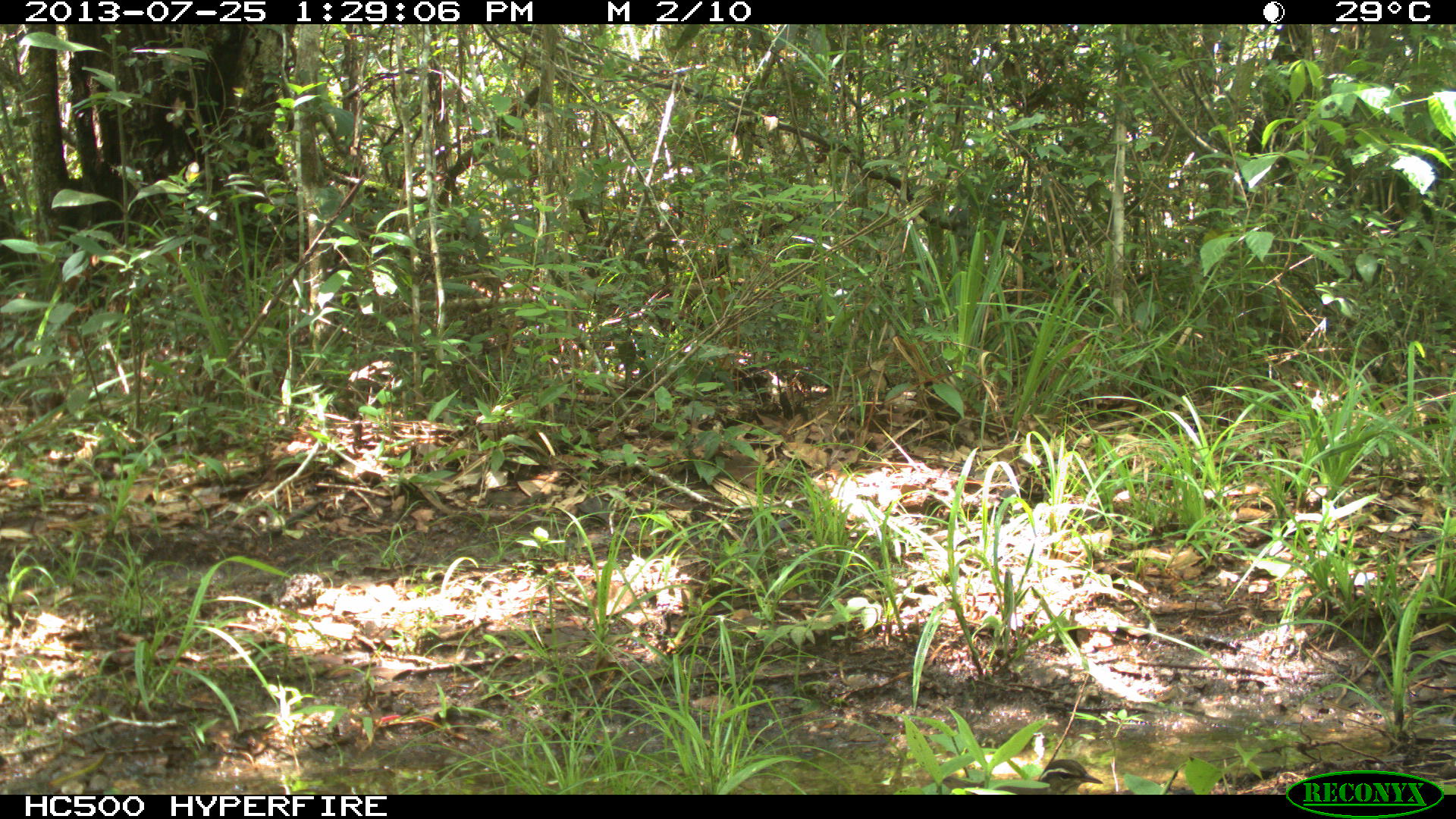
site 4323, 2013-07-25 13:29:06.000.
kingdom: Animalia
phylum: Chordata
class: Aves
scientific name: Aves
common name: bird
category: ave desconocida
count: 1